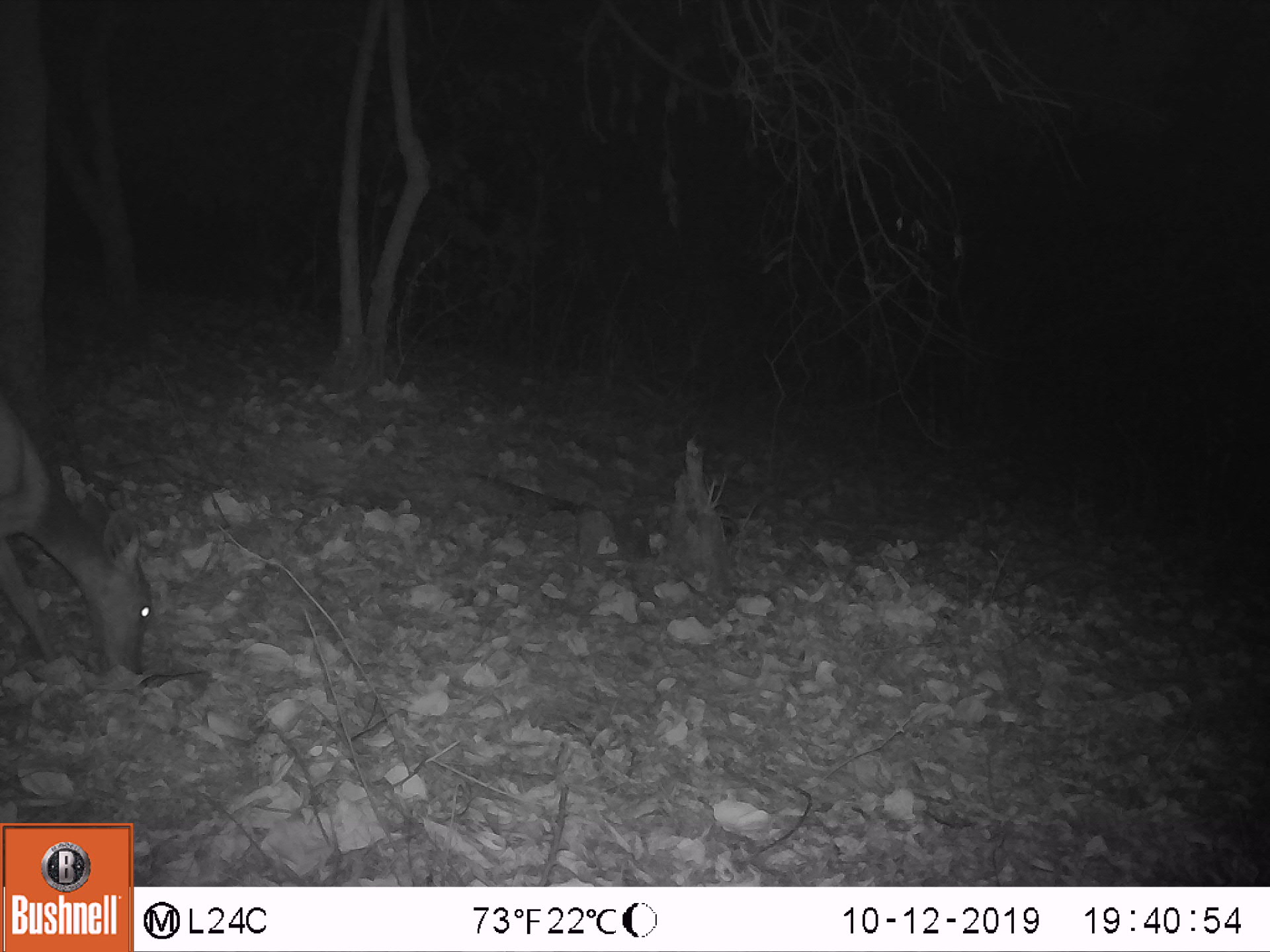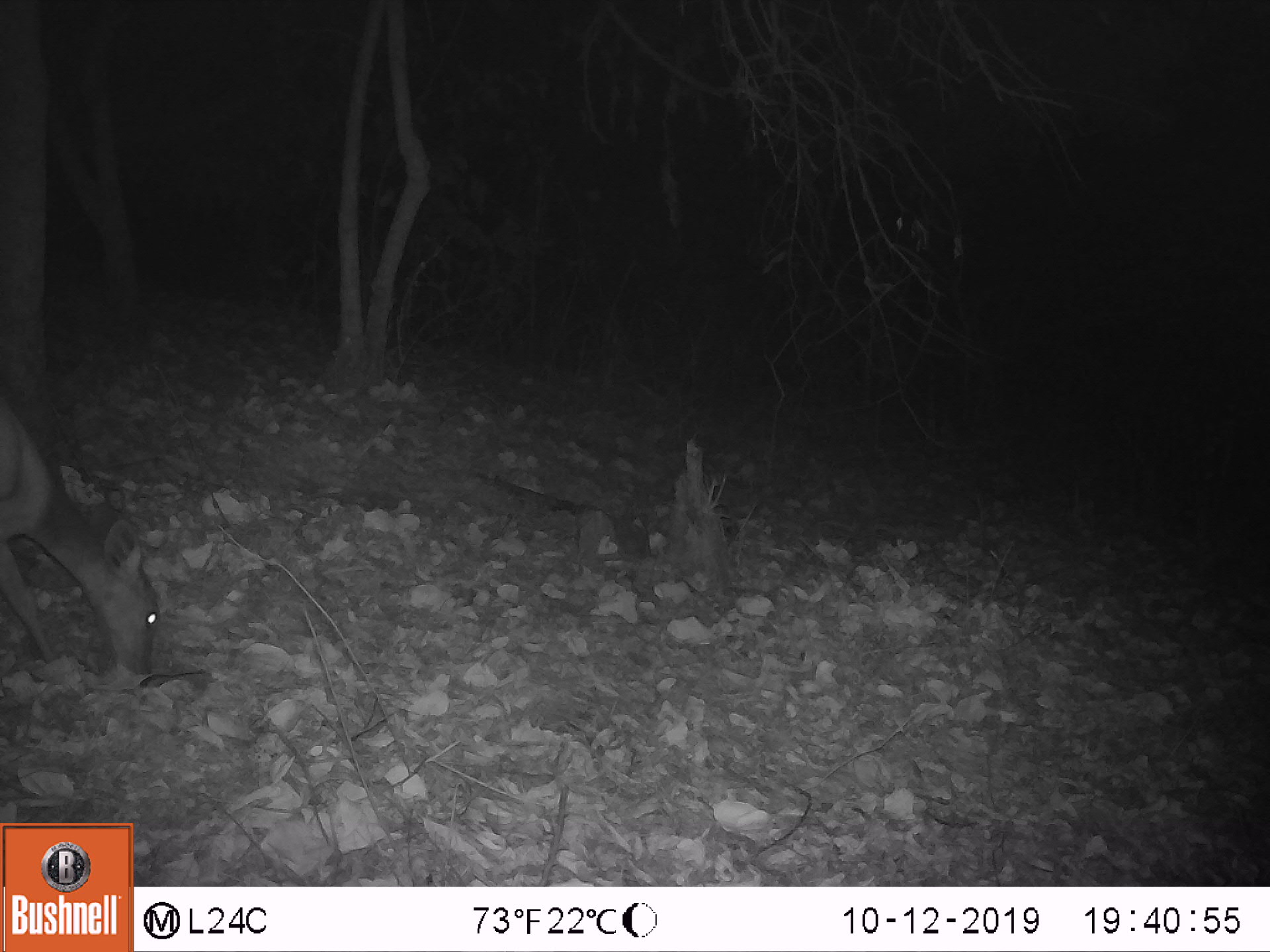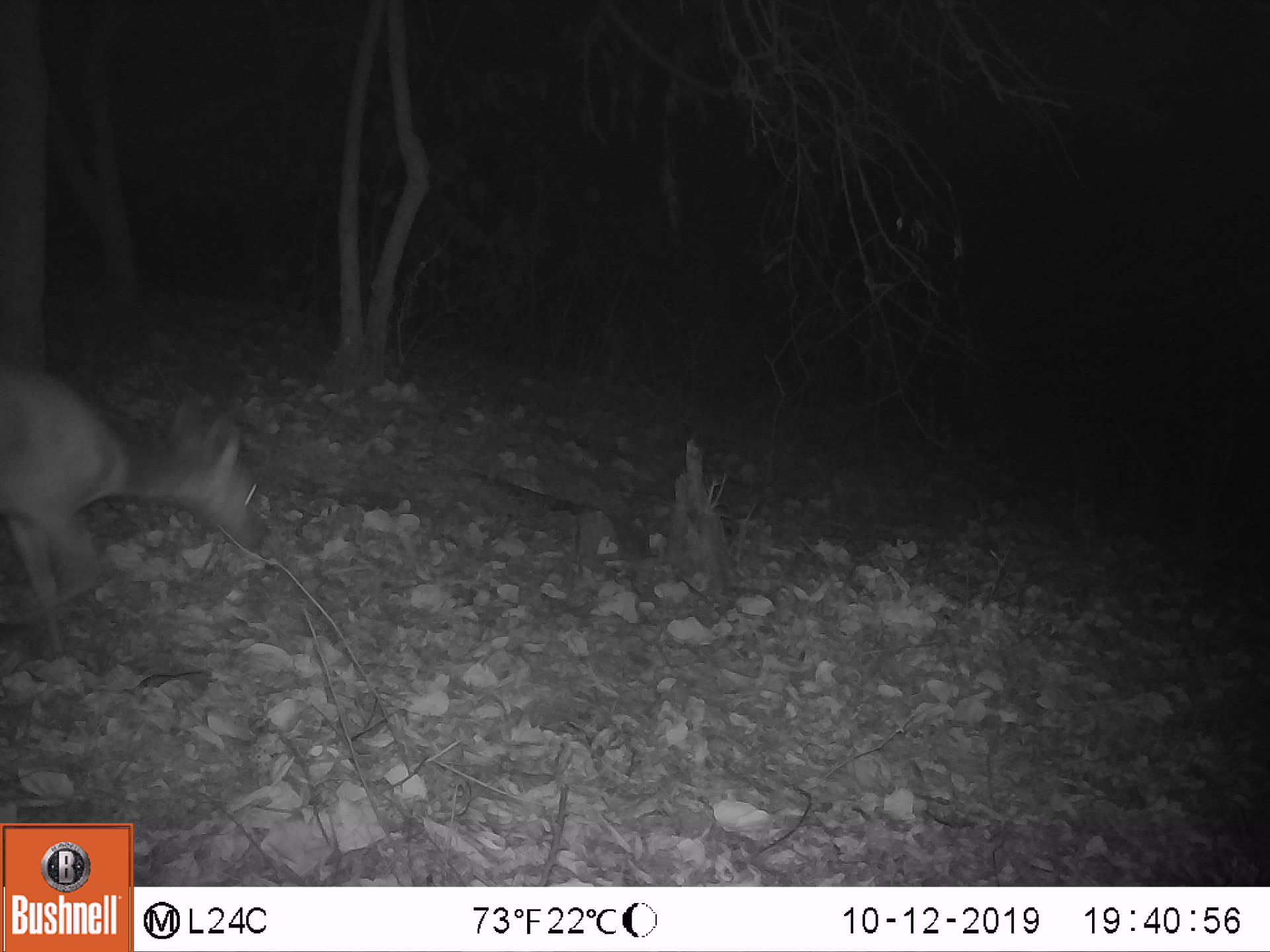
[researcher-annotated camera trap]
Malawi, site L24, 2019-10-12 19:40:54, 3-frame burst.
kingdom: Animalia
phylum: Chordata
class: Mammalia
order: Artiodactyla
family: Bovidae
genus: Tragelaphus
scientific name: Tragelaphus sylvaticus sylvaticus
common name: cape bushbuck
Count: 1.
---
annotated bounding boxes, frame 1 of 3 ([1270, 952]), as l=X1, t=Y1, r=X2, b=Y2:
cape bushbuck: l=3, t=384, r=165, b=711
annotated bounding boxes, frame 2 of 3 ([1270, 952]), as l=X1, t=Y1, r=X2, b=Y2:
cape bushbuck: l=3, t=385, r=175, b=713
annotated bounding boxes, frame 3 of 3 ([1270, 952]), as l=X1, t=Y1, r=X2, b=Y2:
cape bushbuck: l=3, t=354, r=285, b=666